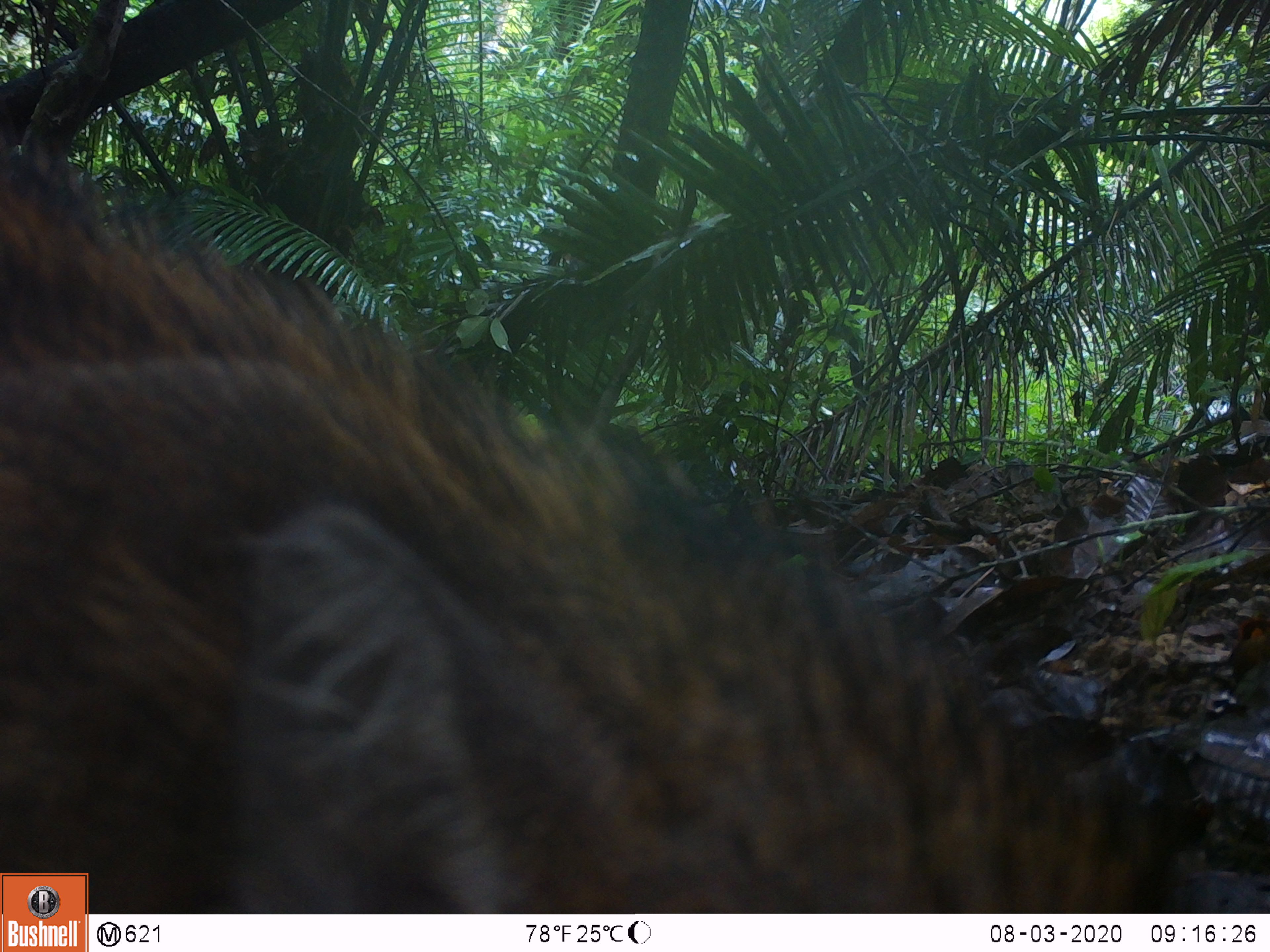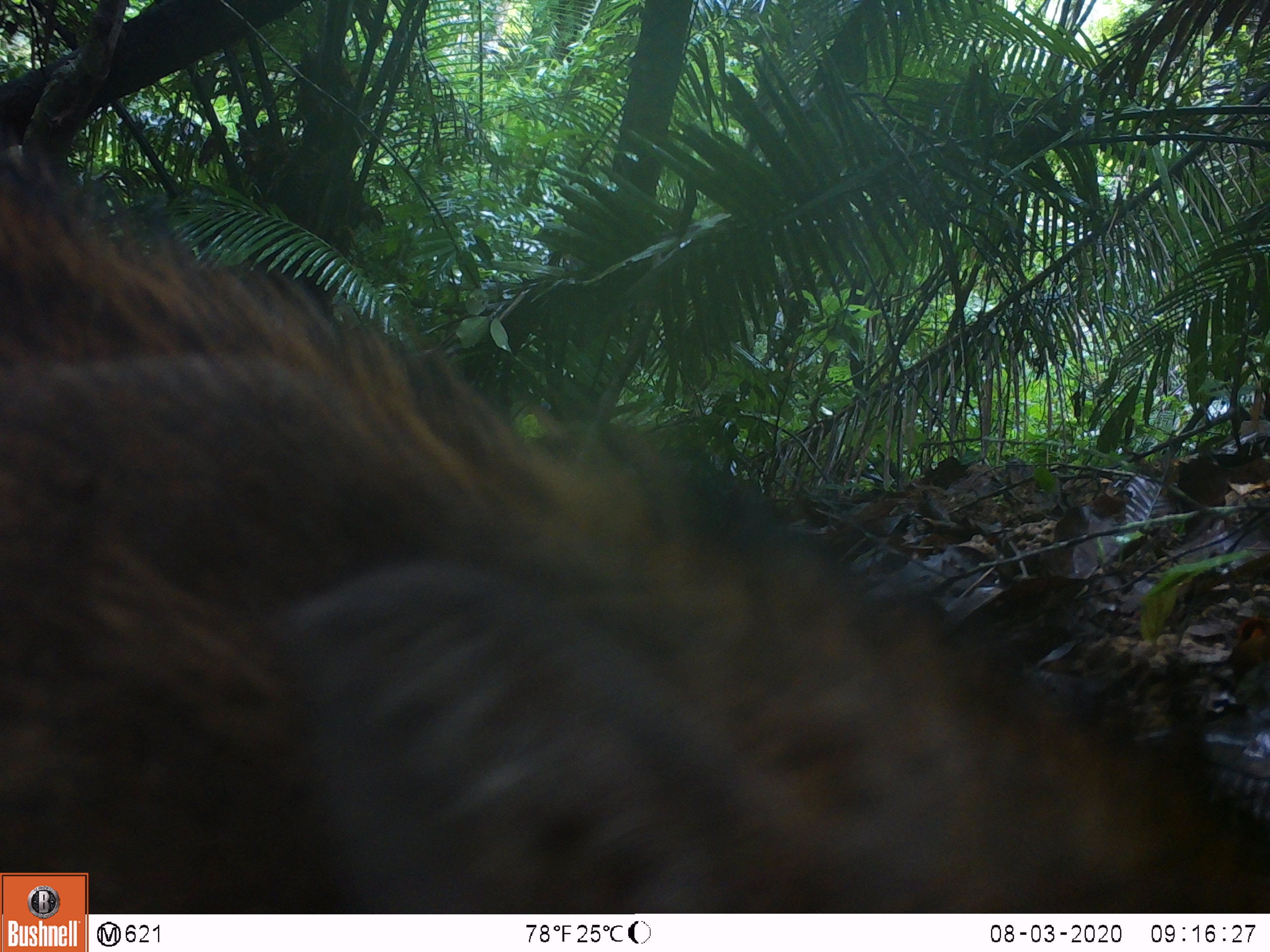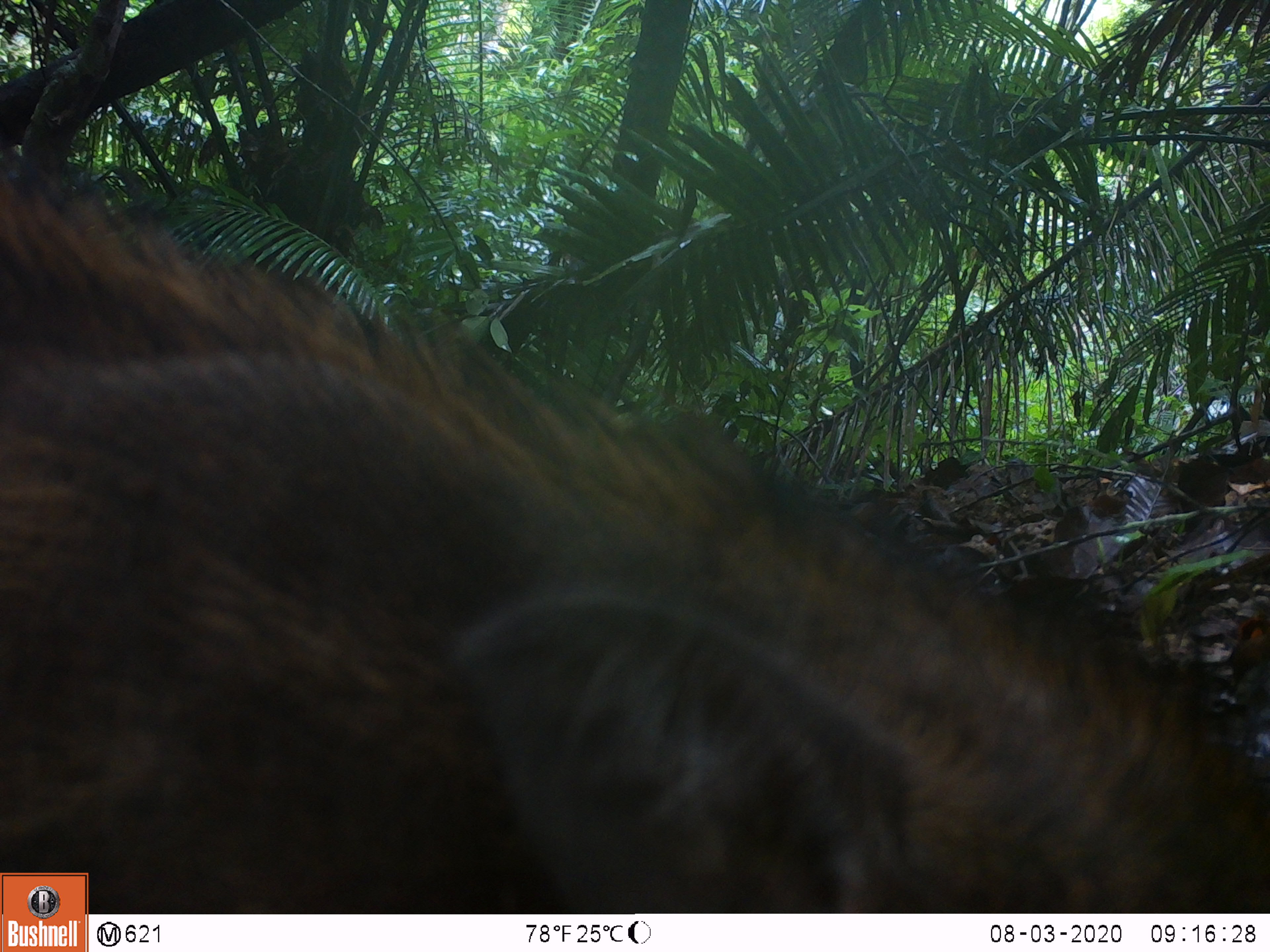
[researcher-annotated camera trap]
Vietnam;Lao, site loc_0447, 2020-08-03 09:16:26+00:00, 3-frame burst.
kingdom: Animalia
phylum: Chordata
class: Mammalia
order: Artiodactyla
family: Suidae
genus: Sus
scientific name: Sus scrofa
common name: eurasian wild pig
Eurasian wild pig (Sus scrofa). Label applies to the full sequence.